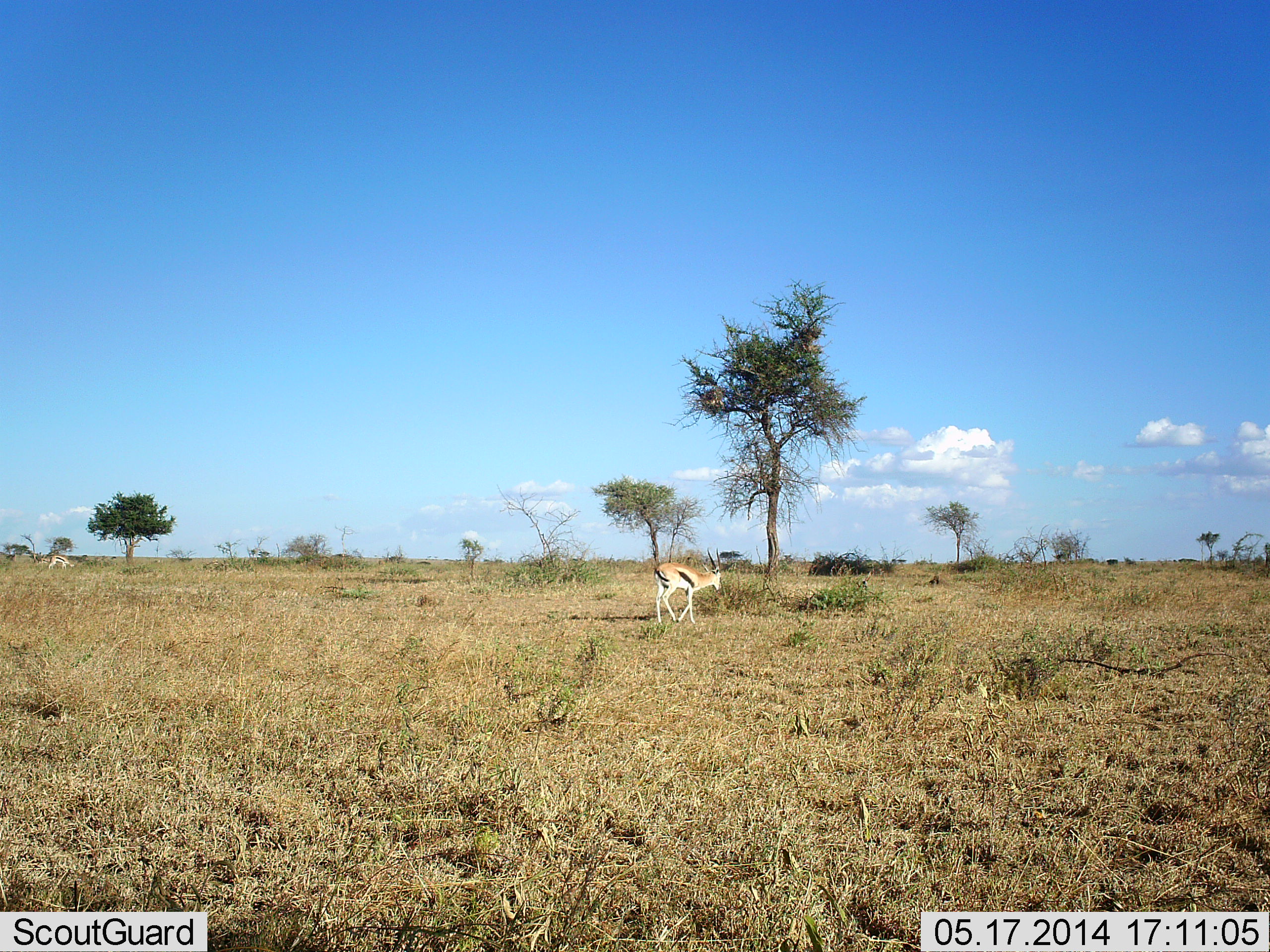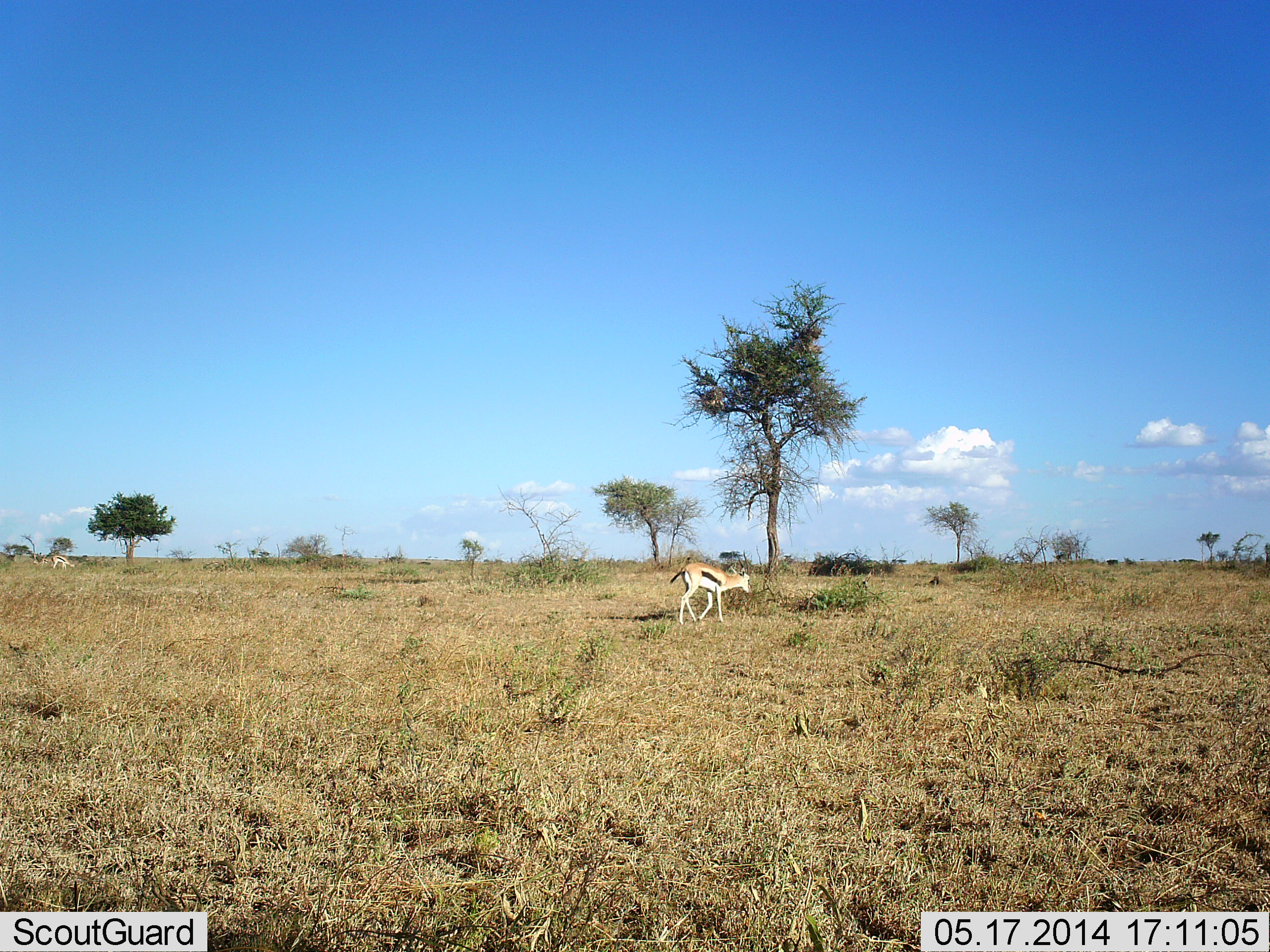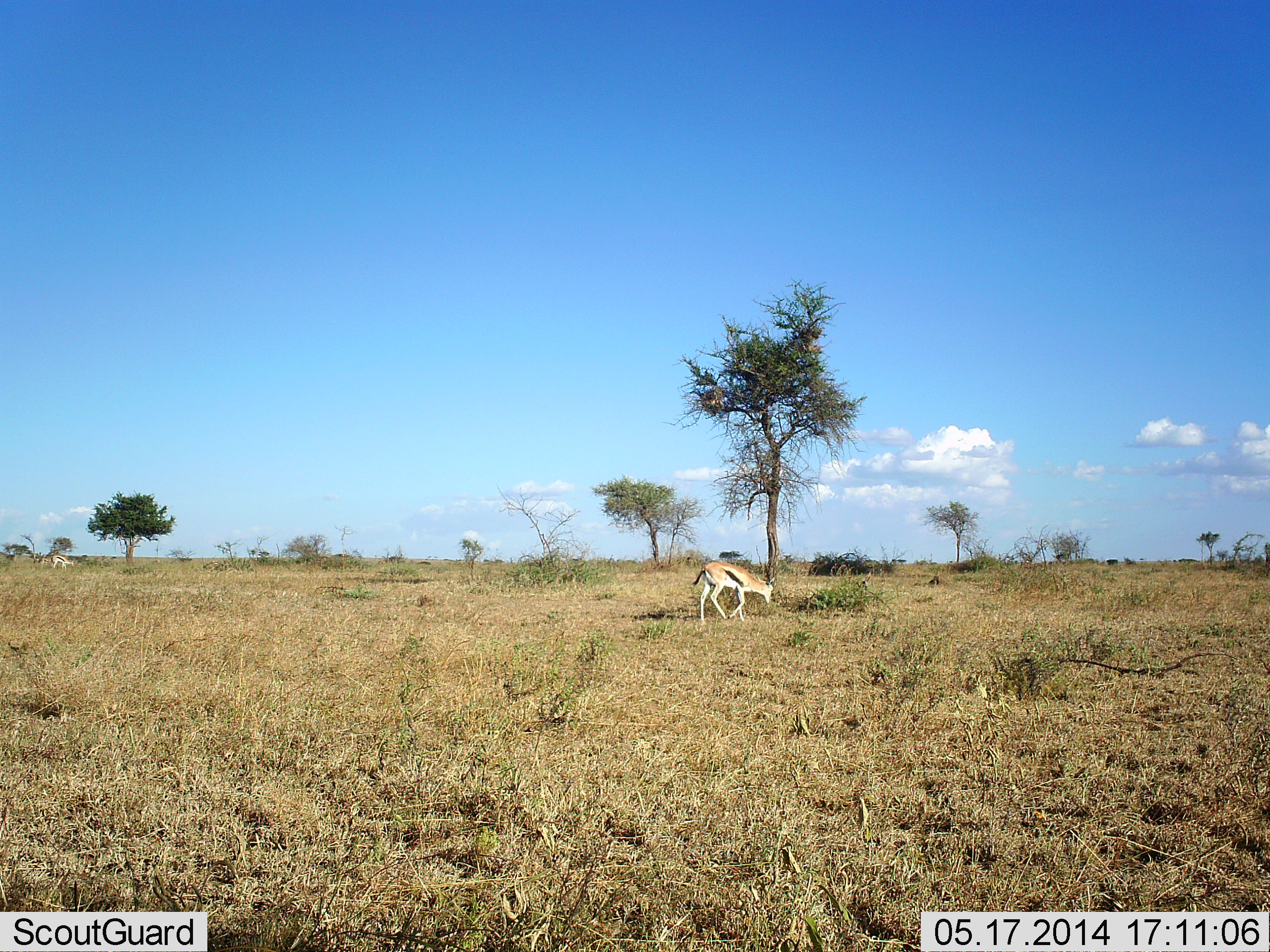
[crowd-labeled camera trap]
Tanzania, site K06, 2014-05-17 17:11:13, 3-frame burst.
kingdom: Animalia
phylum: Chordata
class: Mammalia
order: Artiodactyla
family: Bovidae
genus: Eudorcas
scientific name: Eudorcas thomsonii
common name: thomson's gazelle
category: gazellethomsons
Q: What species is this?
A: Gazellethomsons (thomson's gazelle) (Eudorcas thomsonii).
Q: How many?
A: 1.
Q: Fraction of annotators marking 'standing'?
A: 27%.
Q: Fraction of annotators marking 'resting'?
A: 0%.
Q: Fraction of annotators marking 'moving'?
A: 91%.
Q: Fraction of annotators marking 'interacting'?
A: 0%.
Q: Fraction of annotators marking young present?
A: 9%.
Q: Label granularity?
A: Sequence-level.